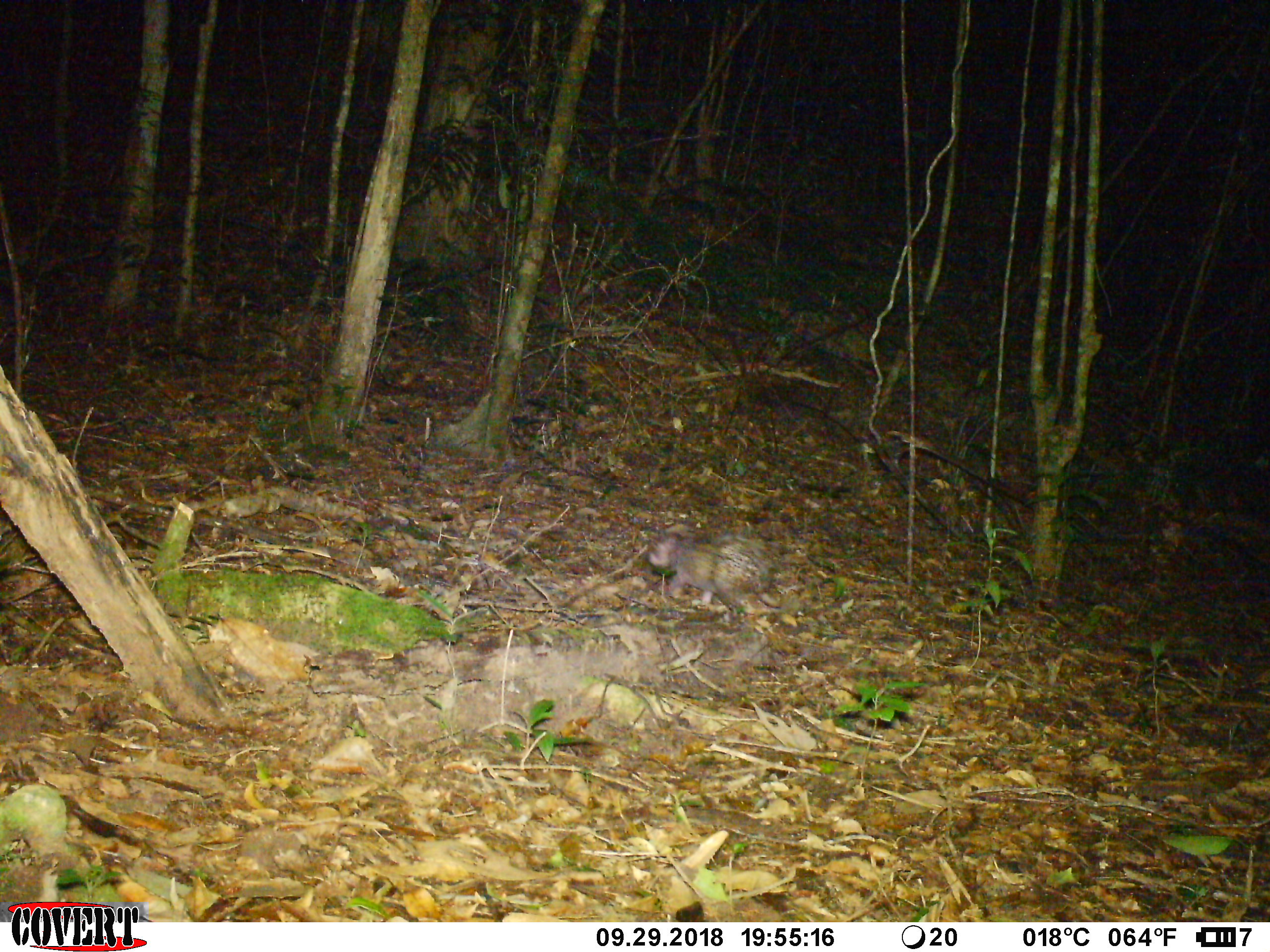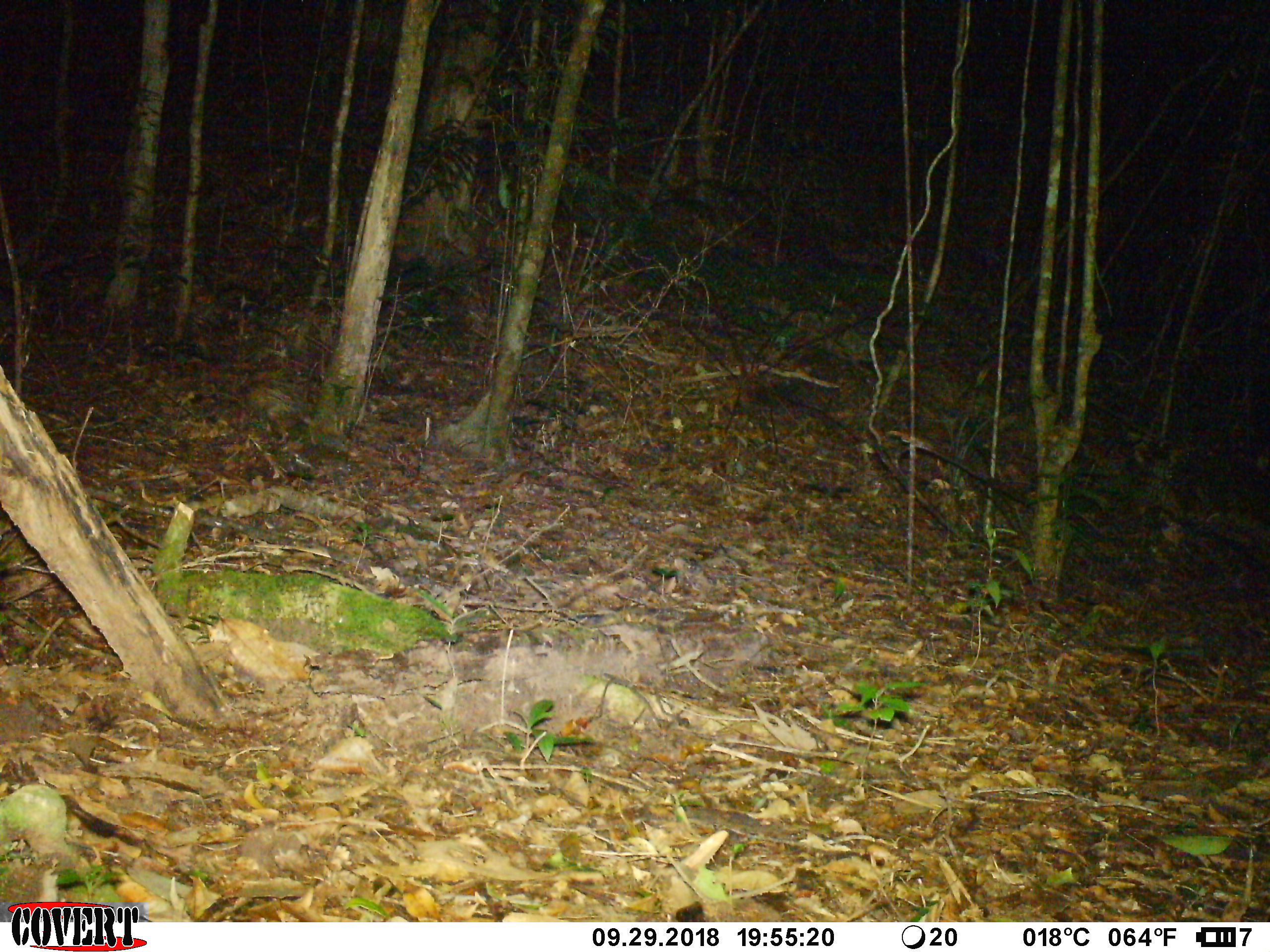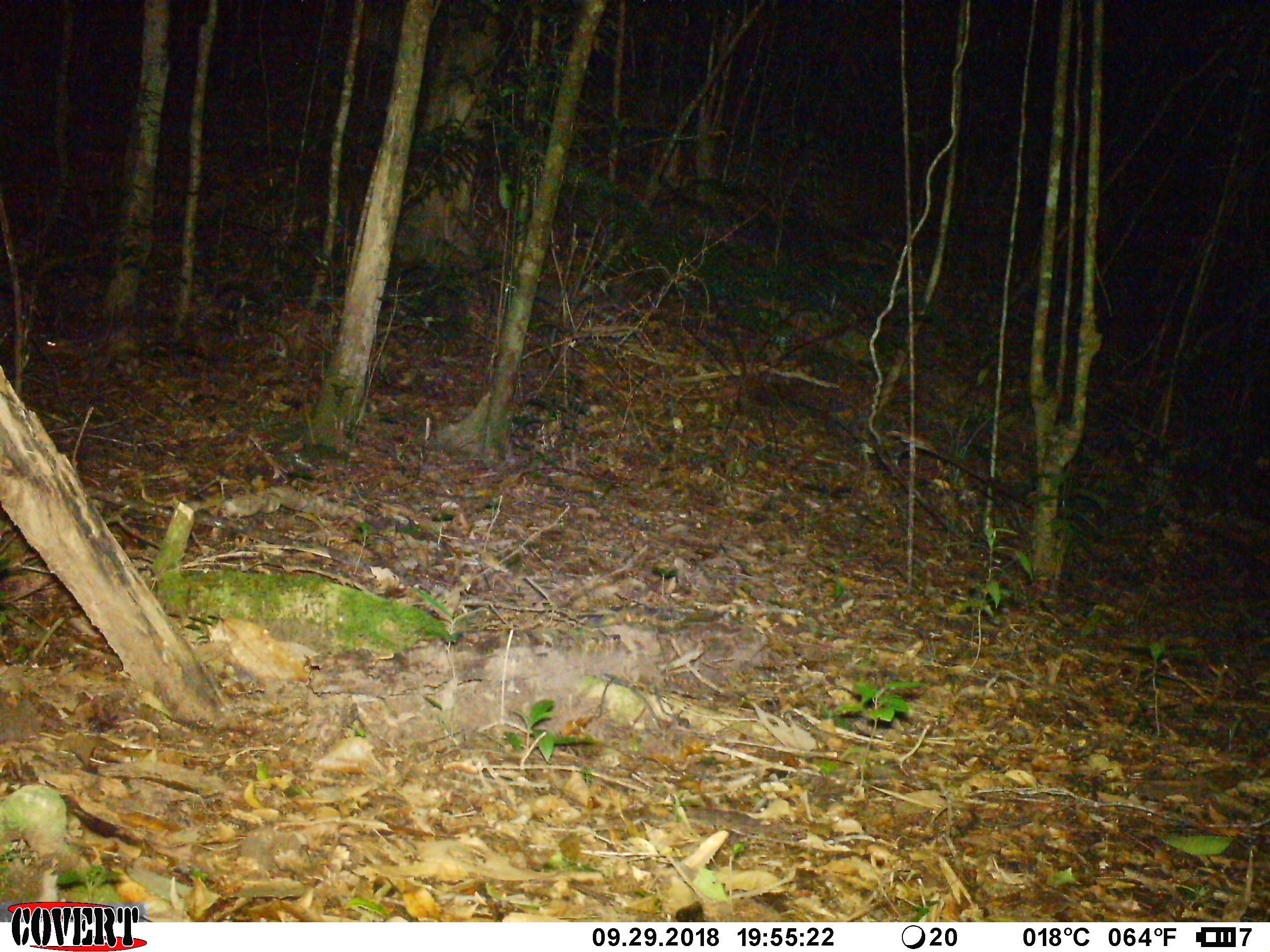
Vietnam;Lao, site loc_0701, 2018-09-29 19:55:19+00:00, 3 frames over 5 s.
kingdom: Animalia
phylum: Chordata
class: Mammalia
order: Rodentia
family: Hystricidae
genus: Atherurus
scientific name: Atherurus macrourus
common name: asiatic brush-tailed porcupine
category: asiatic brush tailed porcupine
Asiatic brush tailed porcupine (asiatic brush-tailed porcupine) (Atherurus macrourus). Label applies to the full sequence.